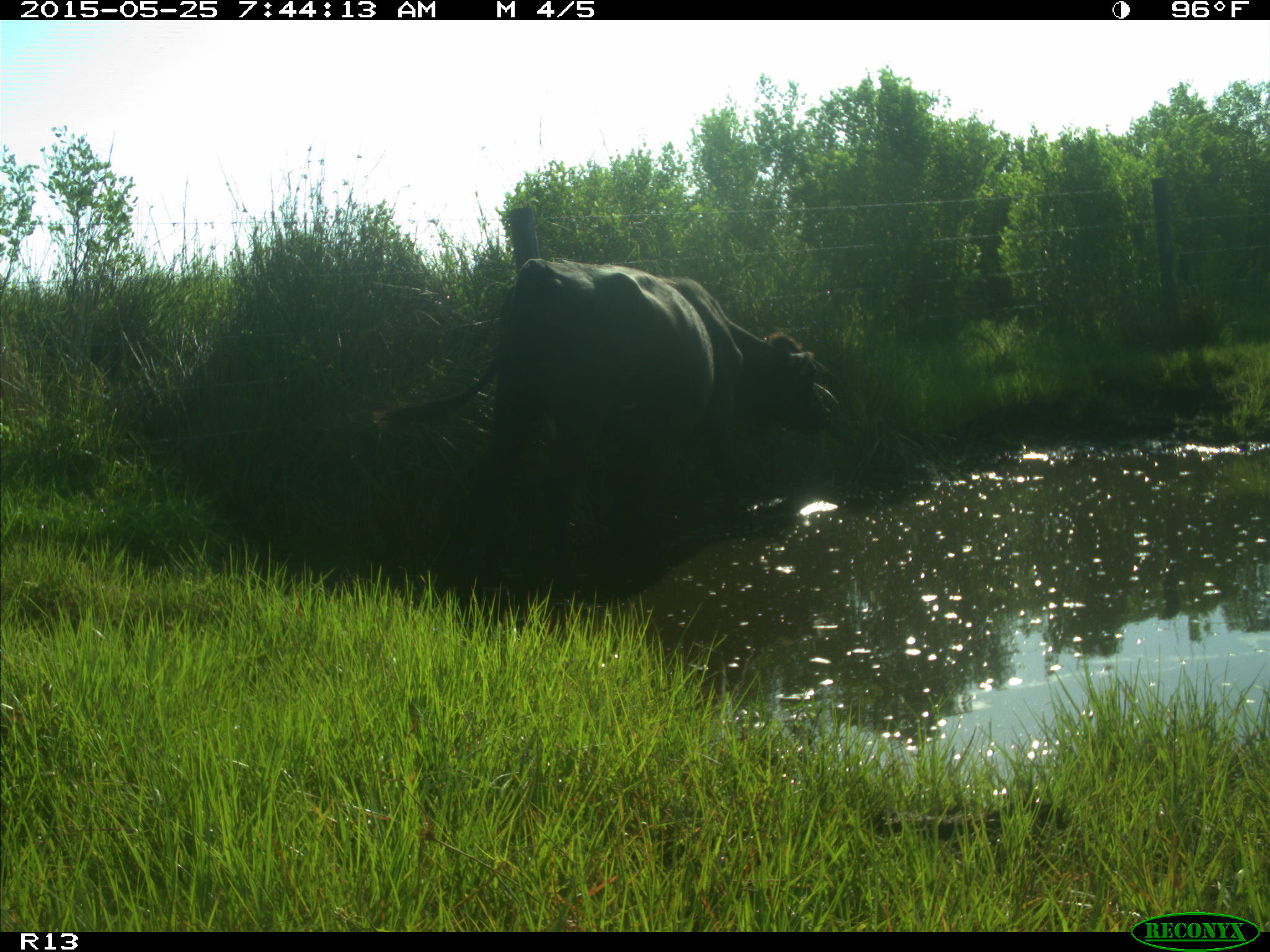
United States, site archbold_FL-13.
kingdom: Animalia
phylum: Chordata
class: Mammalia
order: Artiodactyla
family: Bovidae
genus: Bos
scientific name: Bos taurus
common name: domestic cow